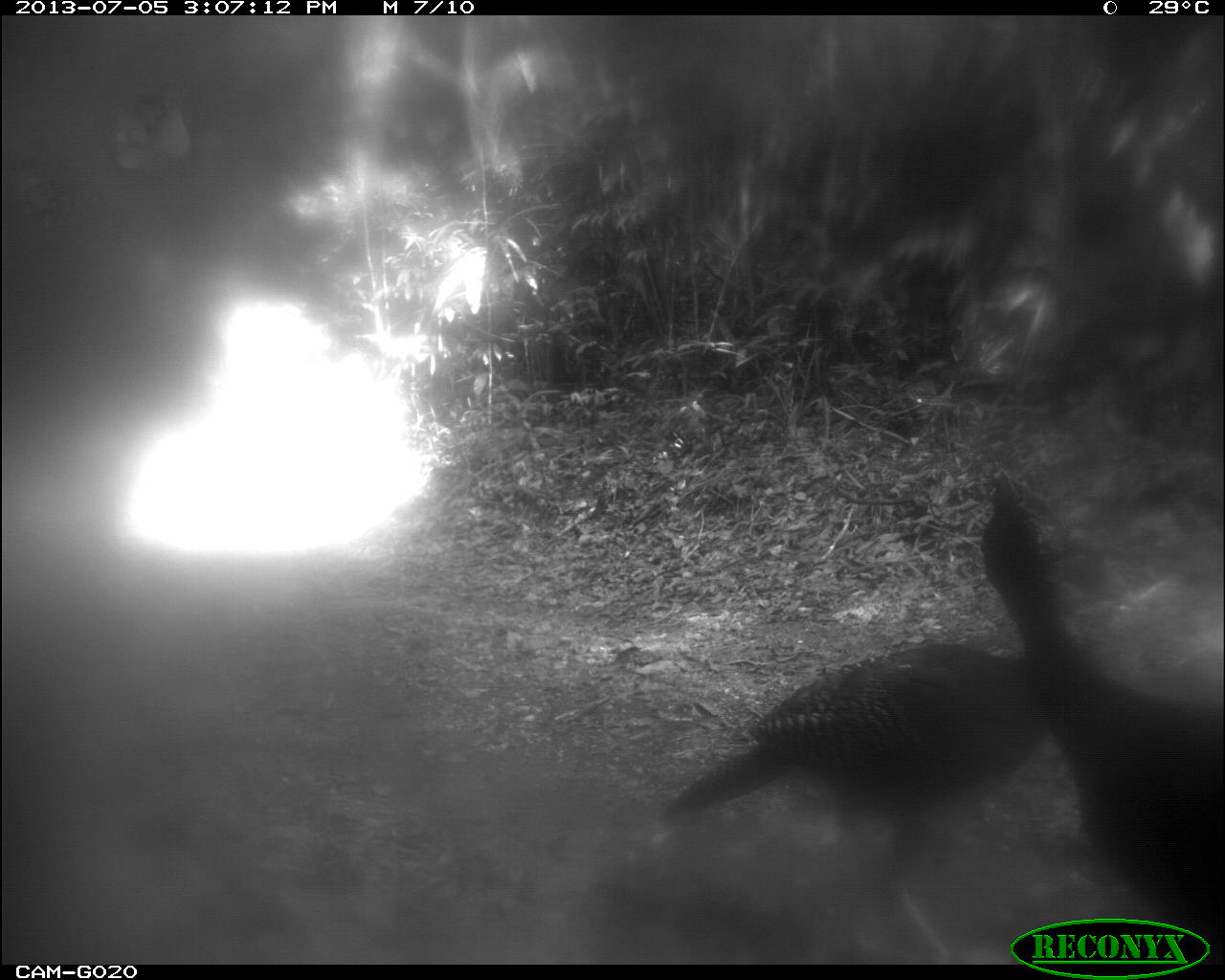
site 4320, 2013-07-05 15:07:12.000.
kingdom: Animalia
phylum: Chordata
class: Aves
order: Galliformes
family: Cracidae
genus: Crax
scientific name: Crax rubra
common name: great curassow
Crax rubra (great curassow), count 2.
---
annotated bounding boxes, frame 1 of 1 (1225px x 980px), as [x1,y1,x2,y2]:
crax rubra: [657,639,1051,964]; [976,464,1225,967]